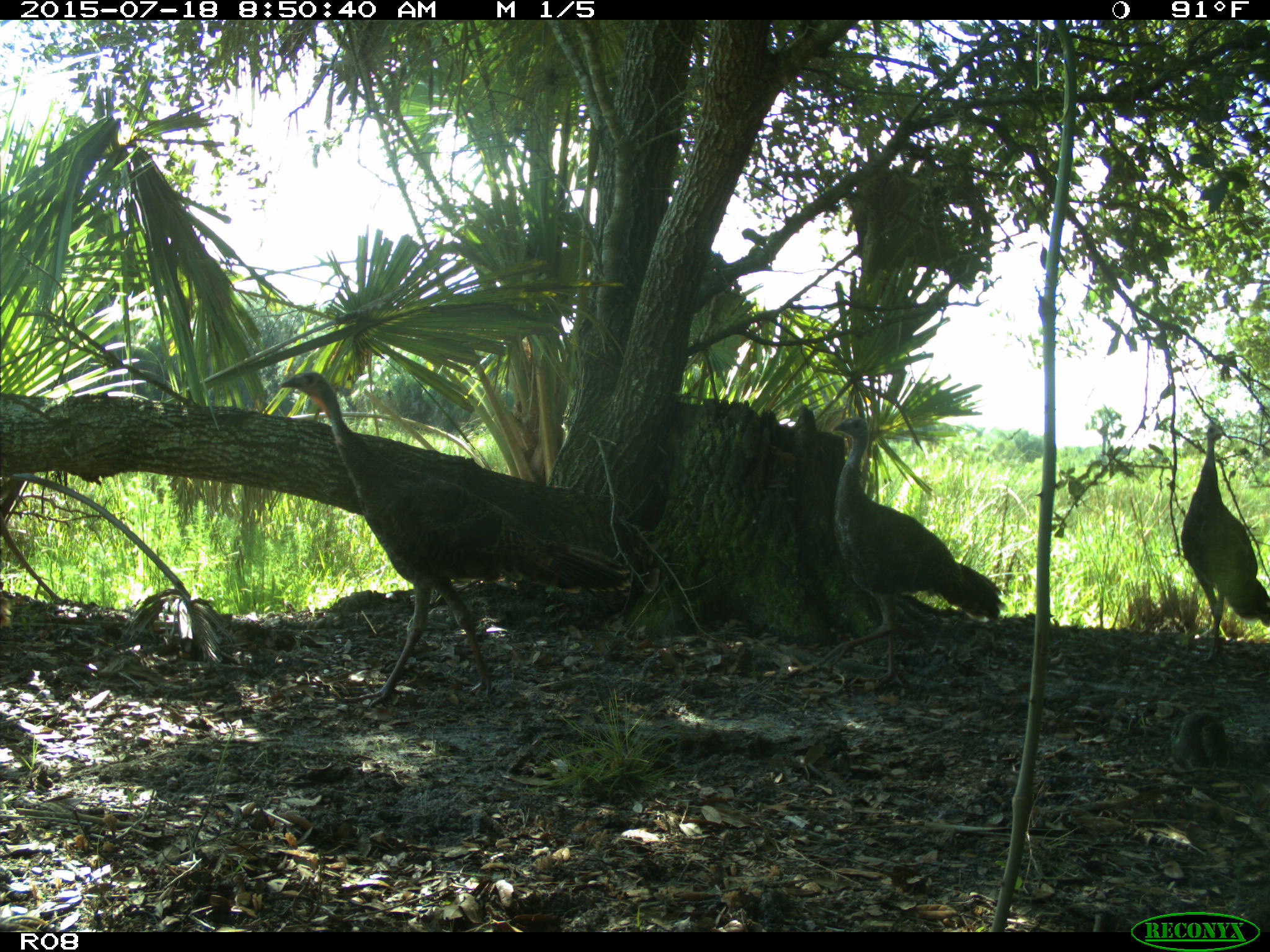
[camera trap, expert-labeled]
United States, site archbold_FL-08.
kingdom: Animalia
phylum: Chordata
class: Aves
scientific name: Aves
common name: birds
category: unidentified bird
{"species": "unidentified bird (birds) (Aves)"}